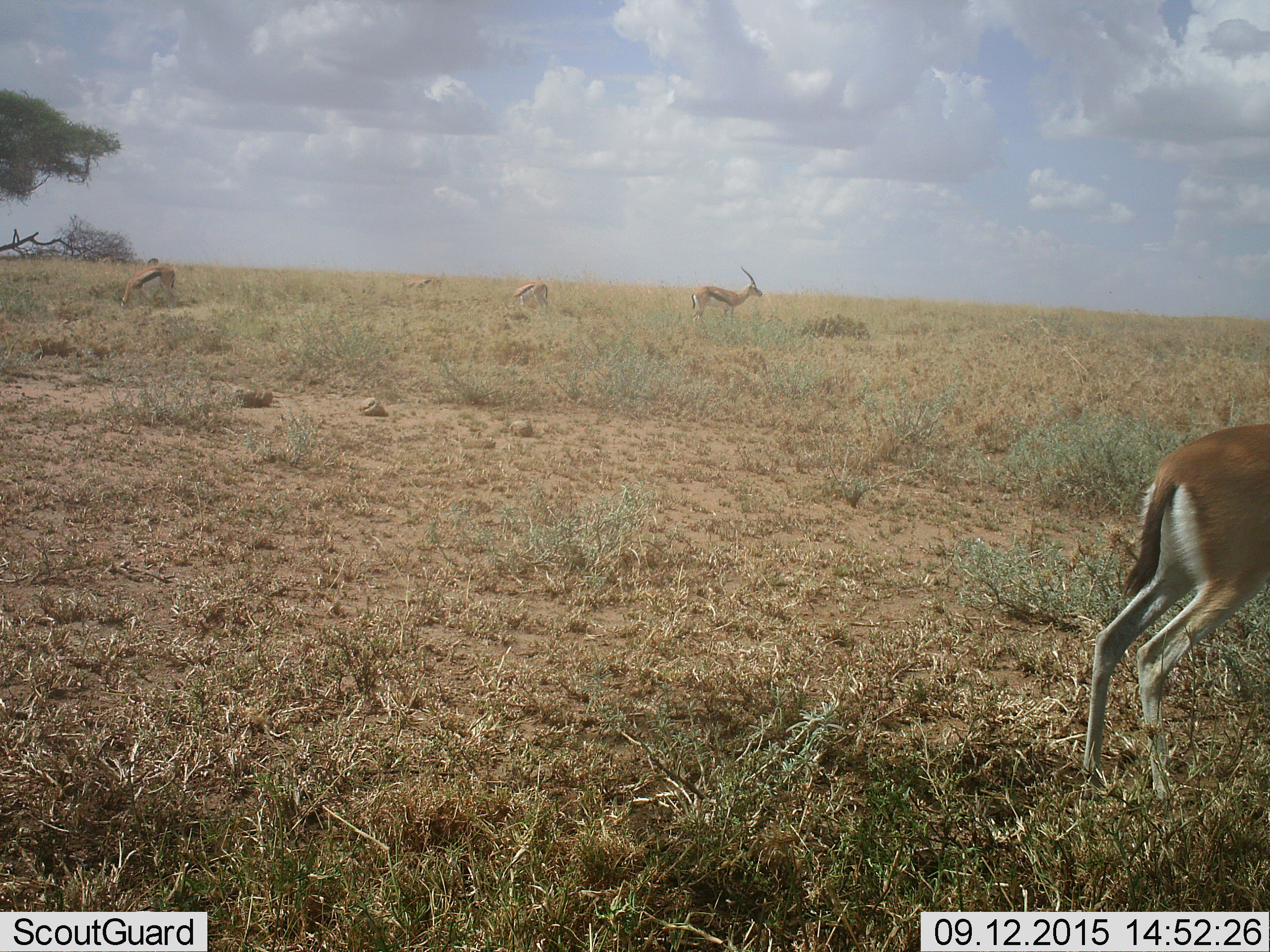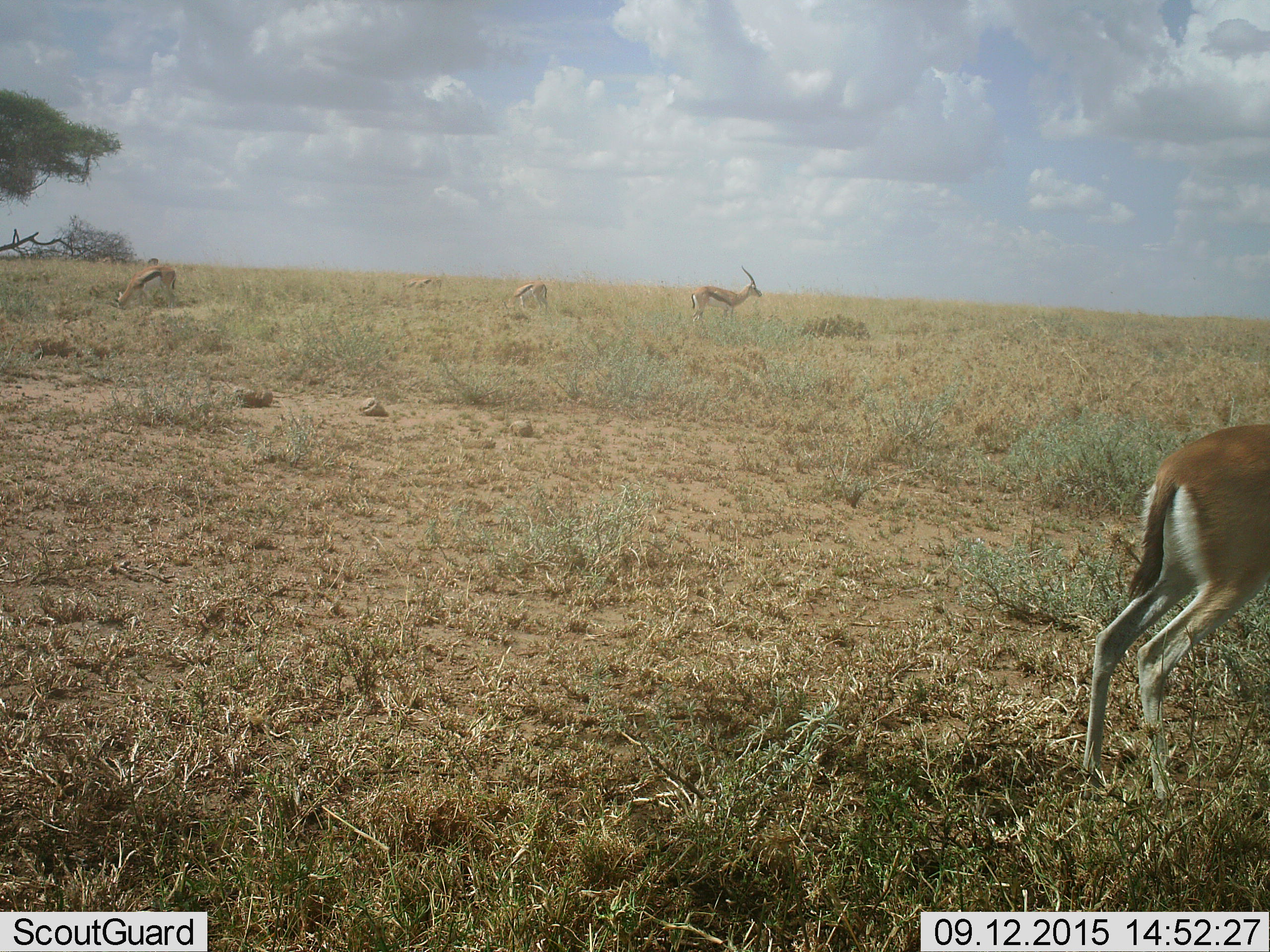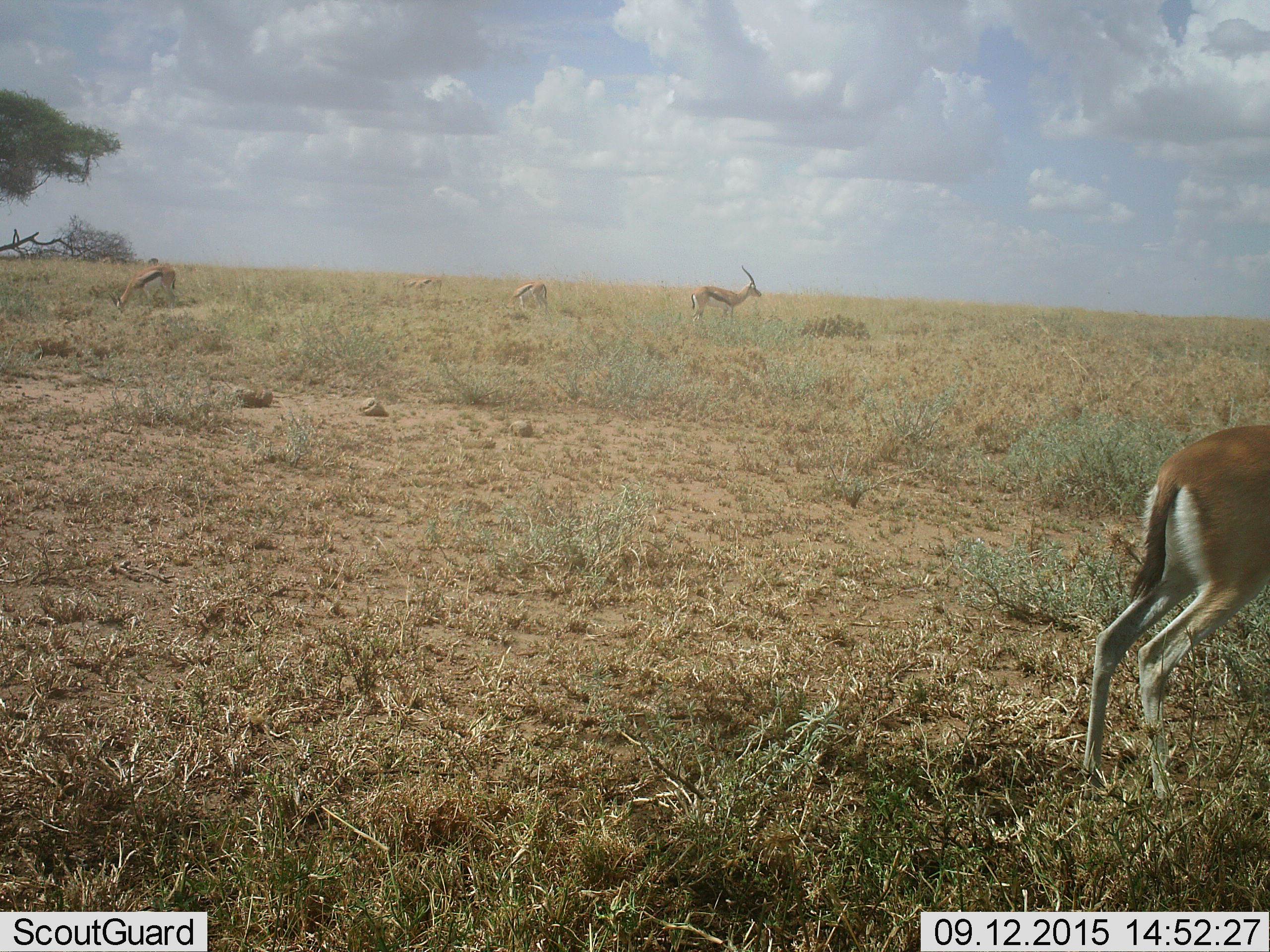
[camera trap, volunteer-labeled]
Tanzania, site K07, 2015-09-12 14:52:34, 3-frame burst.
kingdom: Animalia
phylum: Chordata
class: Mammalia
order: Artiodactyla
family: Bovidae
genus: Eudorcas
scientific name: Eudorcas thomsonii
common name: thomson's gazelle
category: gazellethomsons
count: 5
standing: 100%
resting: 17%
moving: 17%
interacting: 0%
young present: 0%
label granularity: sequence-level